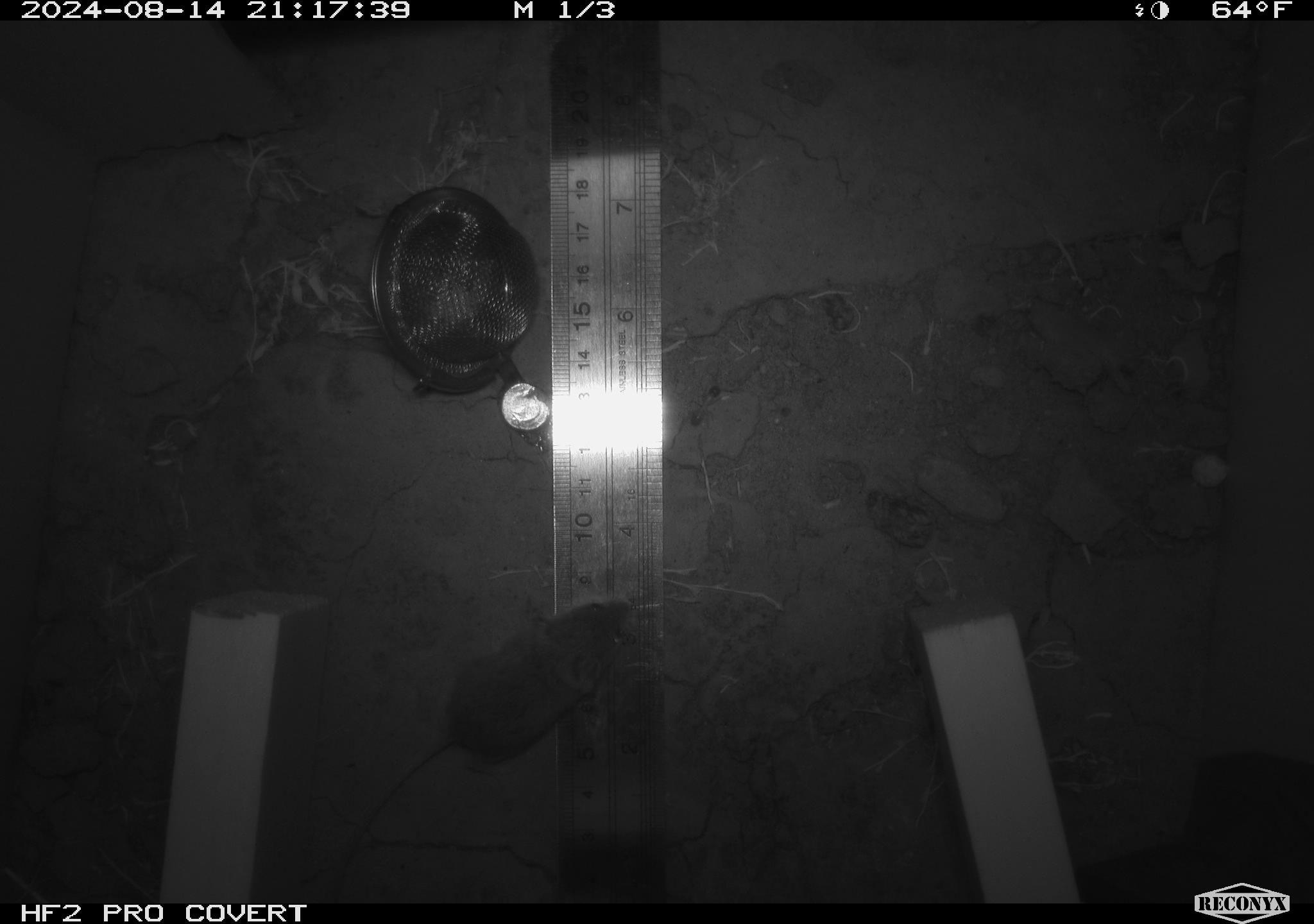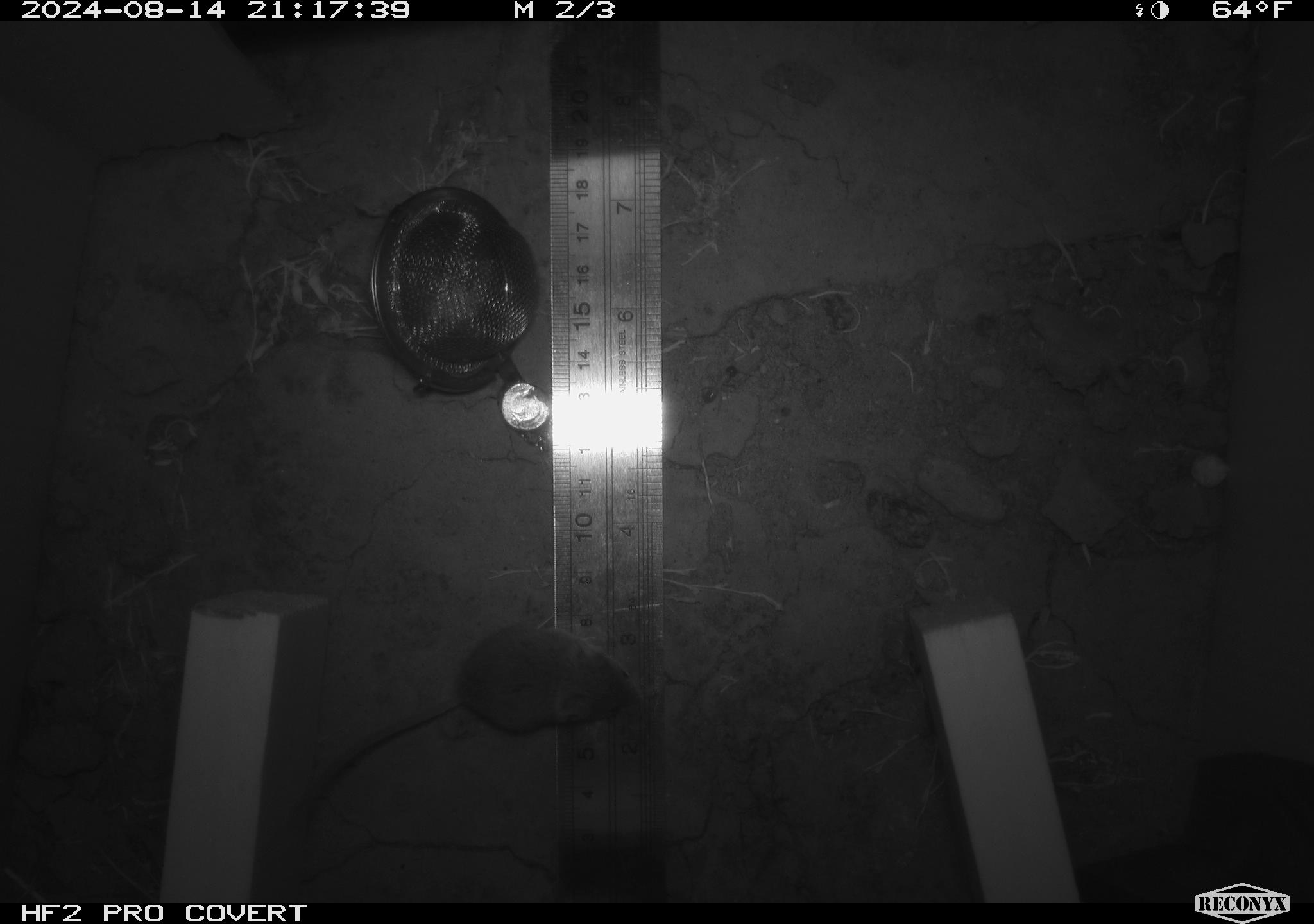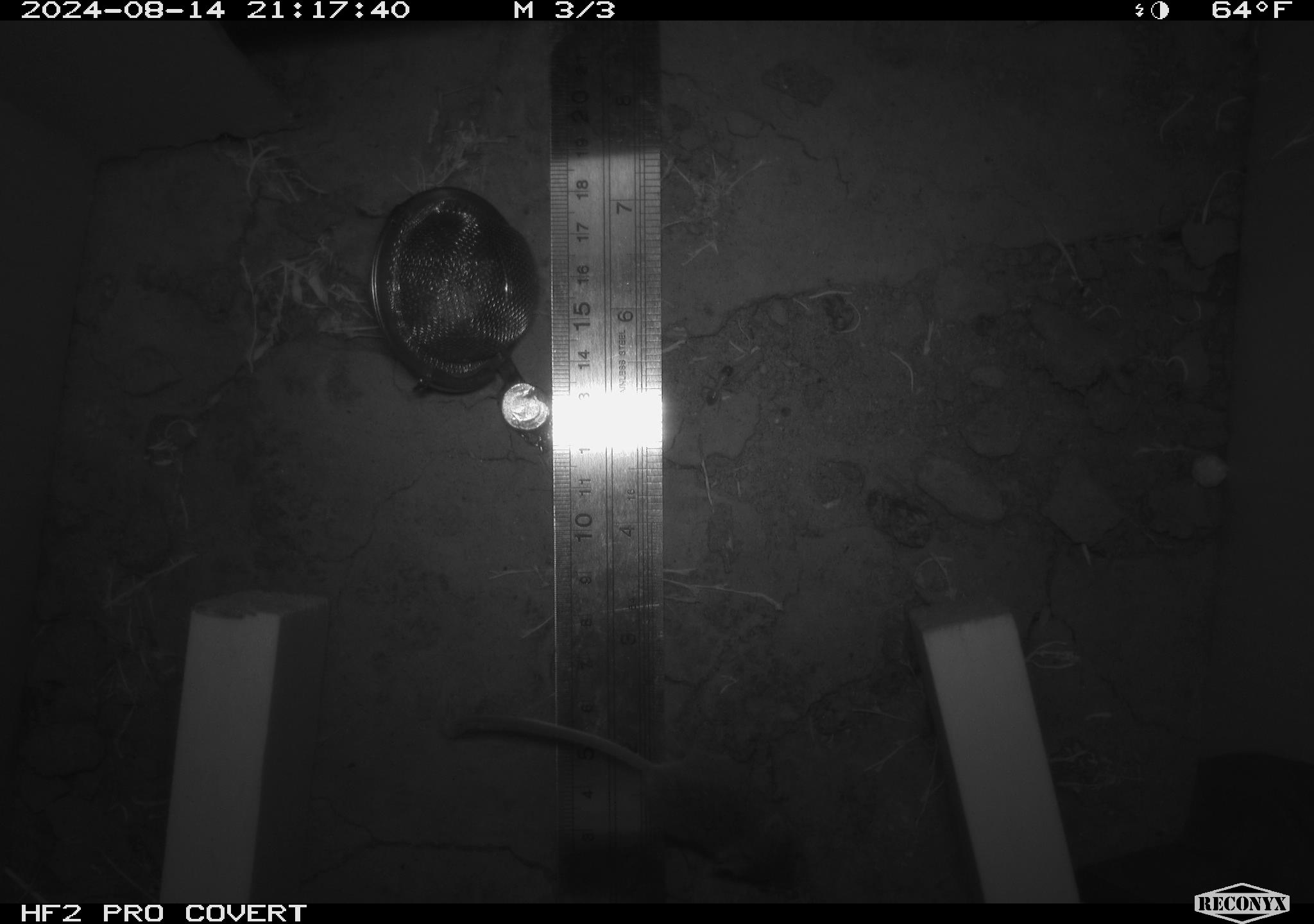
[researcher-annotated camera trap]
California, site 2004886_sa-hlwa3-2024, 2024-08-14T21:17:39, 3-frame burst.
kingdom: Animalia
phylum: Chordata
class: Mammalia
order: Rodentia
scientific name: Rodentia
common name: mouse species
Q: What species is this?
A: Mouse species (Rodentia).